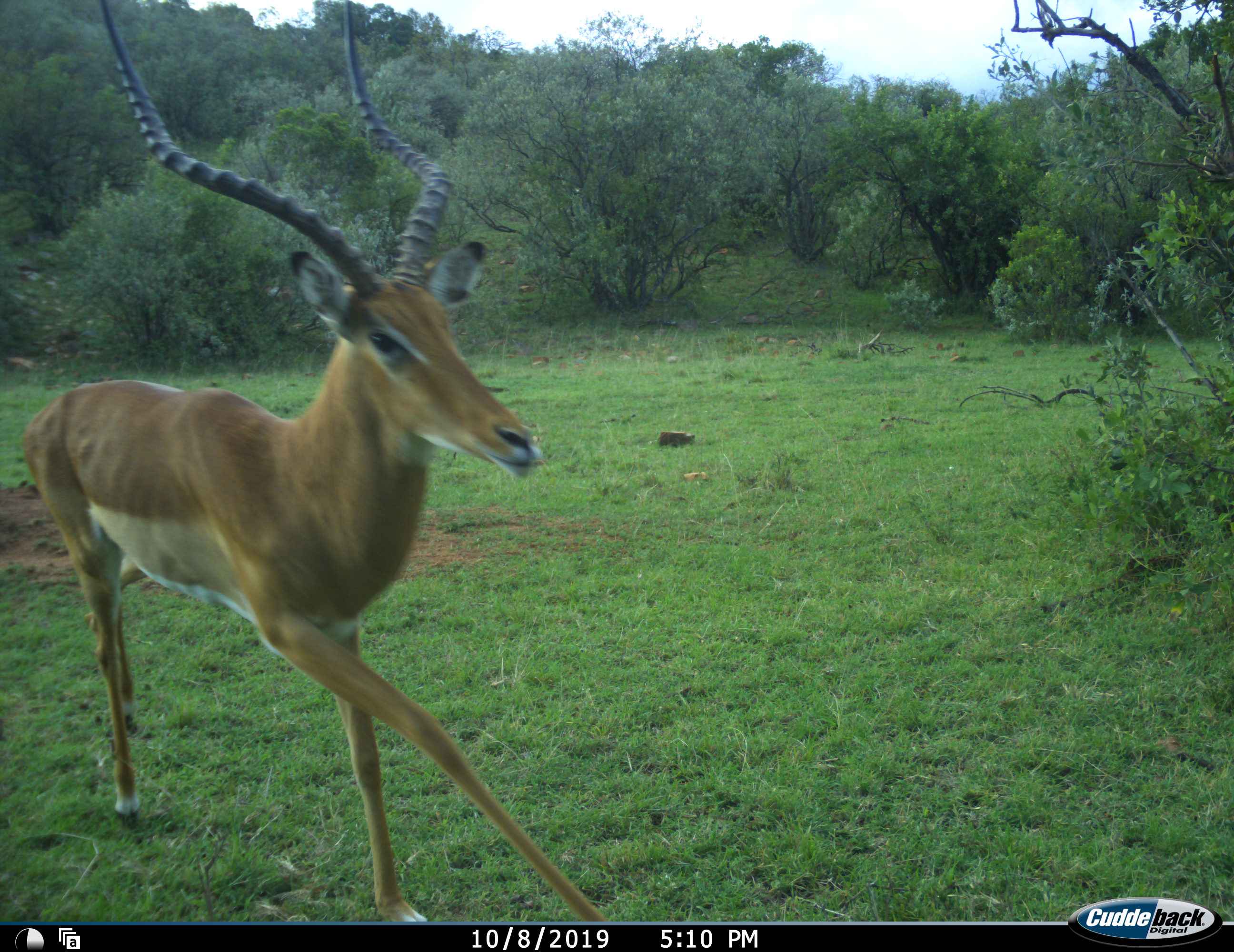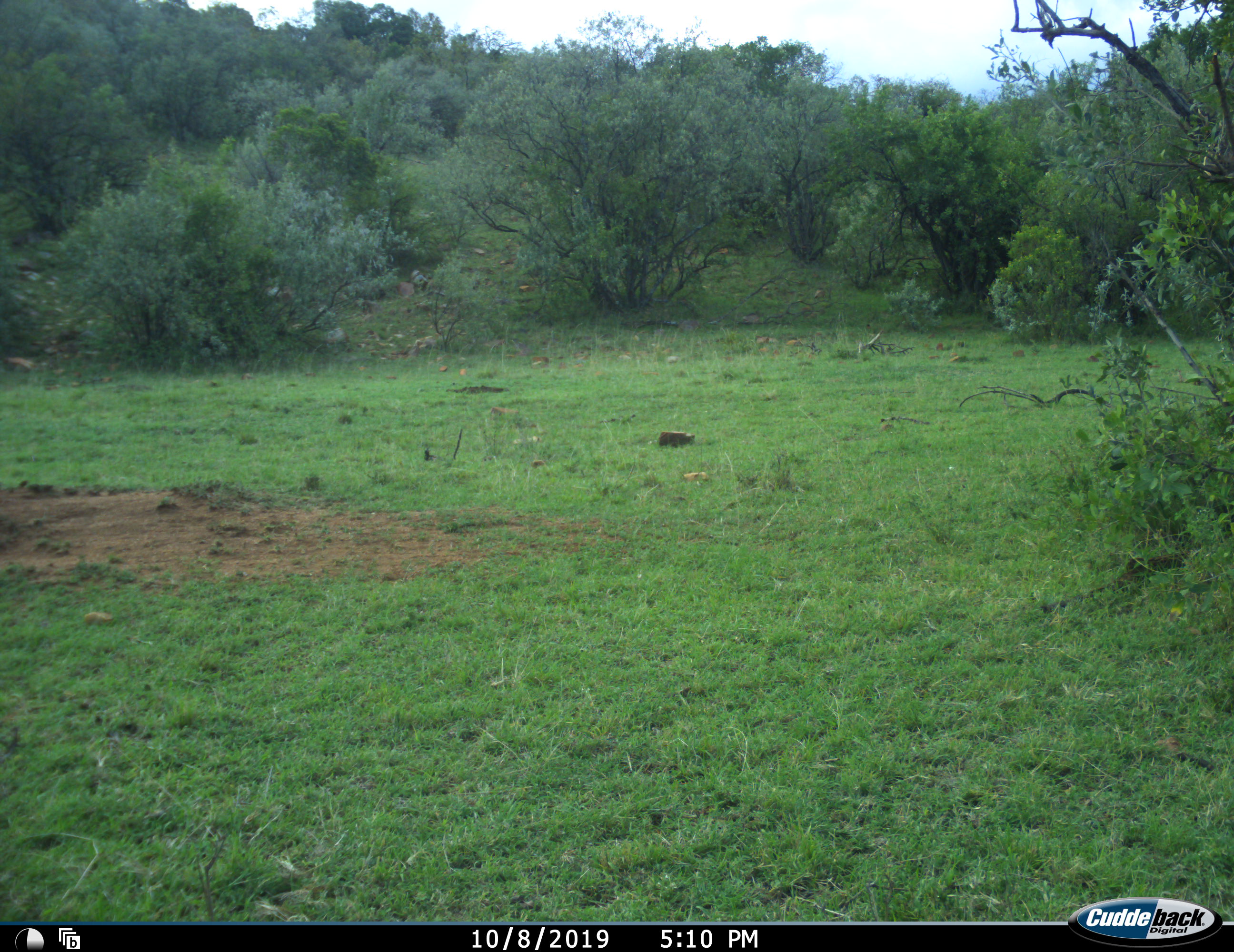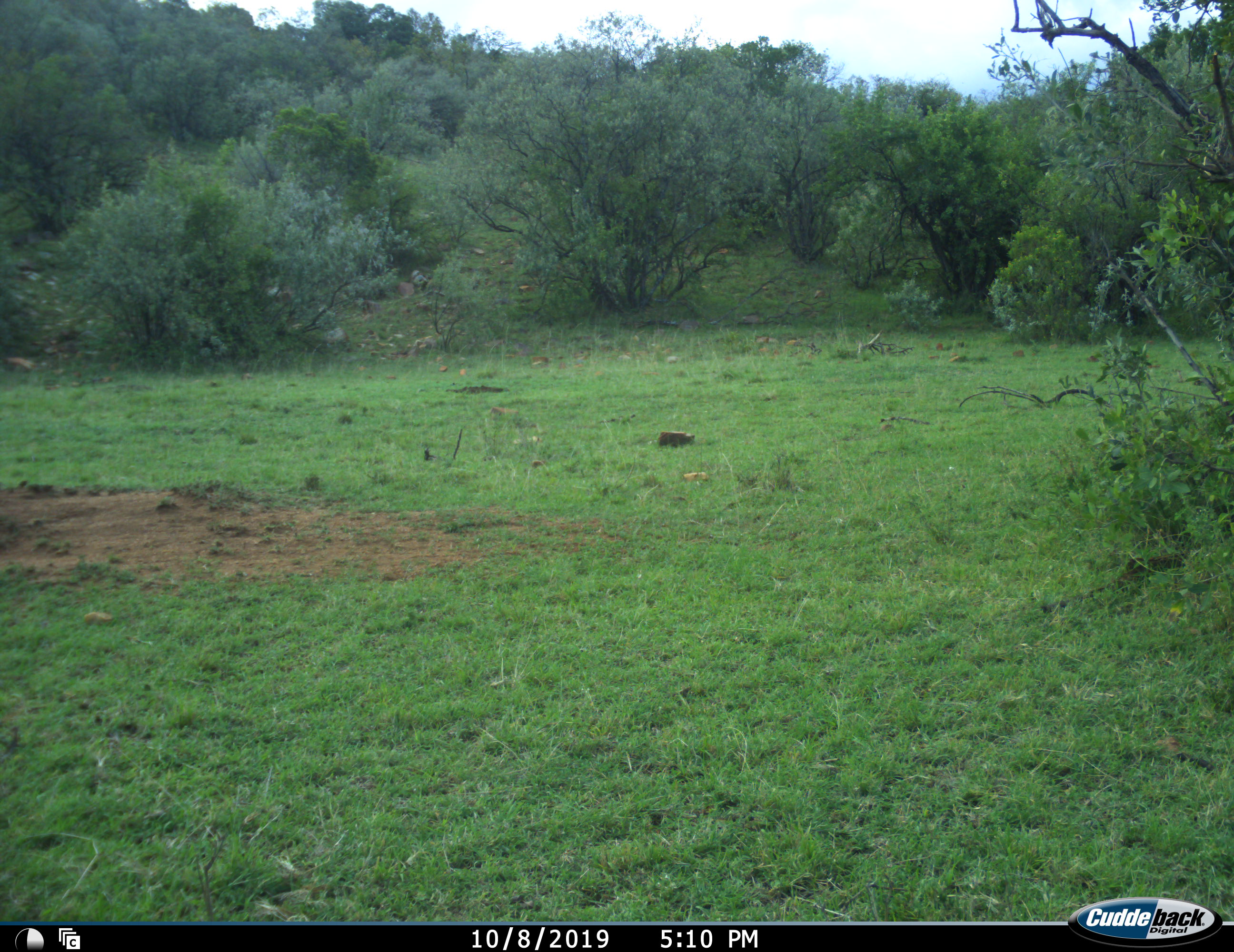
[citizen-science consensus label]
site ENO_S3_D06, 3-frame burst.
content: unidentified animal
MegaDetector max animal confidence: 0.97